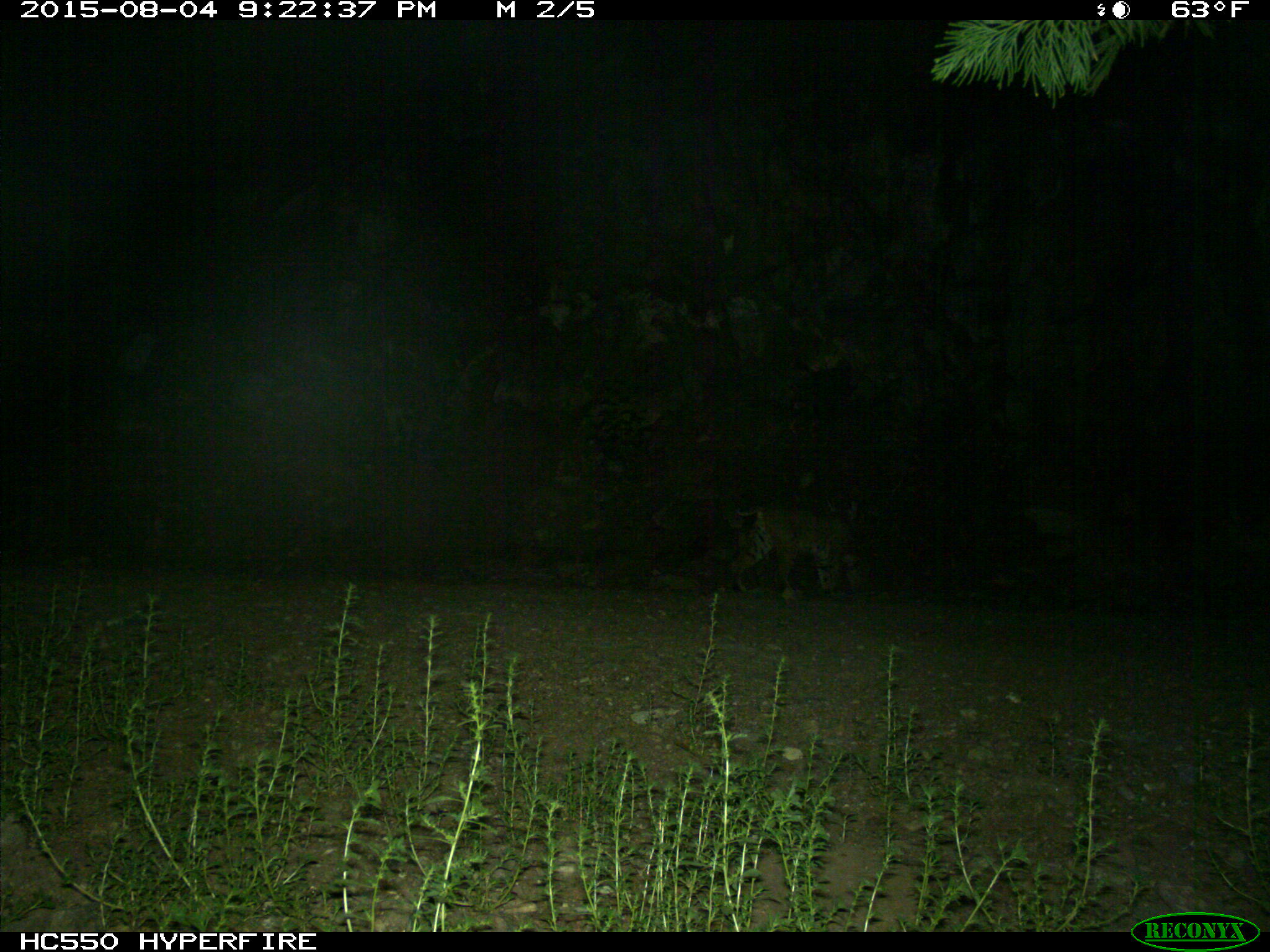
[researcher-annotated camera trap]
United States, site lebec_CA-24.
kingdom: Animalia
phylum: Chordata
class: Mammalia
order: Carnivora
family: Felidae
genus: Lynx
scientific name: Lynx rufus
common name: bobcat